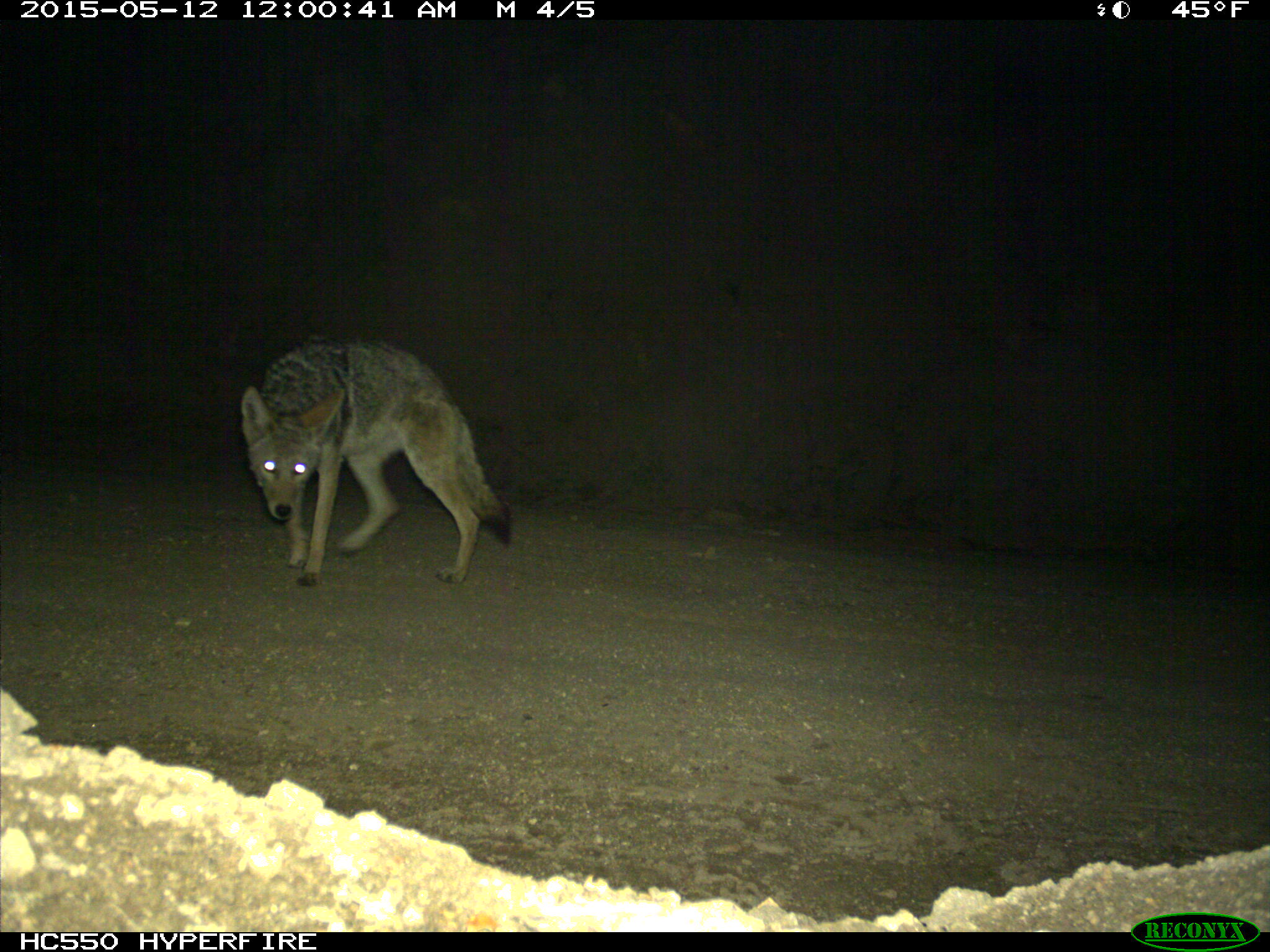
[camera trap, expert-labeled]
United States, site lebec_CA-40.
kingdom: Animalia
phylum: Chordata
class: Mammalia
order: Carnivora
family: Canidae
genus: Canis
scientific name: Canis latrans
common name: coyote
Canis latrans (coyote).